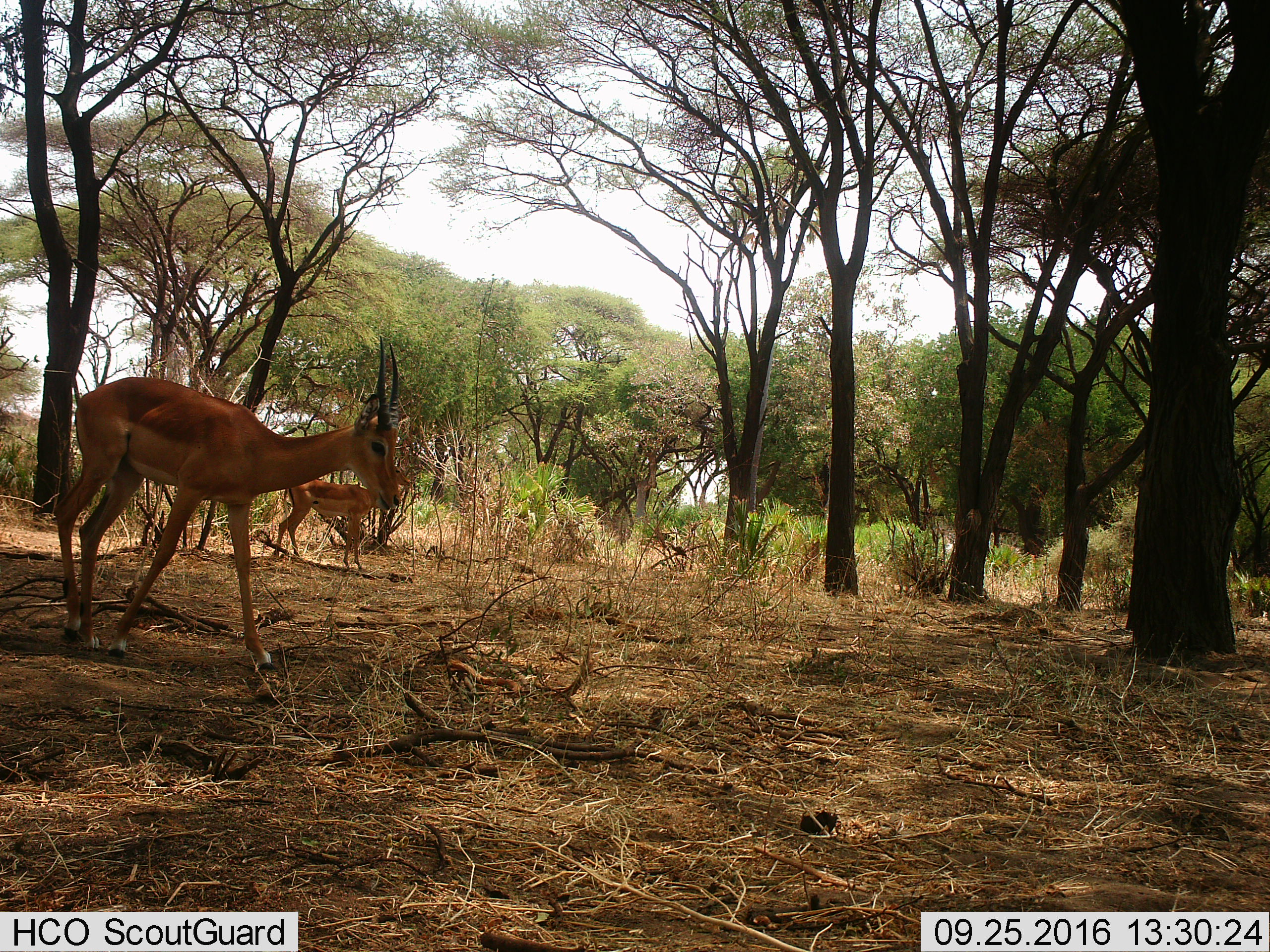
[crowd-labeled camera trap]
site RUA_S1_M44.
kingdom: Animalia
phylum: Chordata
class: Mammalia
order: Artiodactyla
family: Bovidae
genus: Aepyceros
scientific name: Aepyceros melampus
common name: impala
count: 2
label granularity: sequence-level